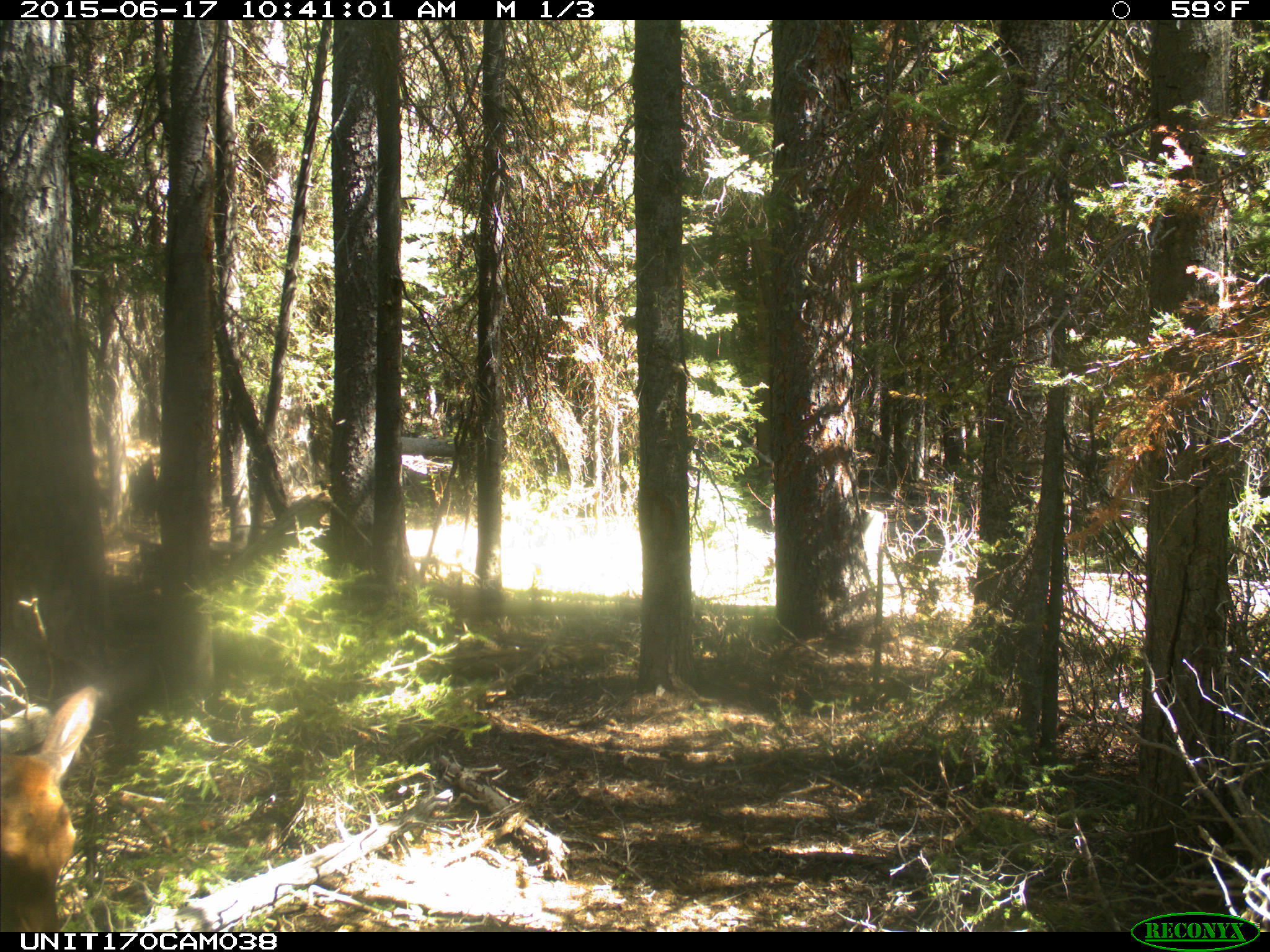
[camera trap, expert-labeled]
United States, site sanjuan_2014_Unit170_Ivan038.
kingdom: Animalia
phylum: Chordata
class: Mammalia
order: Artiodactyla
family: Cervidae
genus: Cervus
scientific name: Cervus elaphus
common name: red deer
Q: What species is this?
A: Cervus elaphus (red deer).